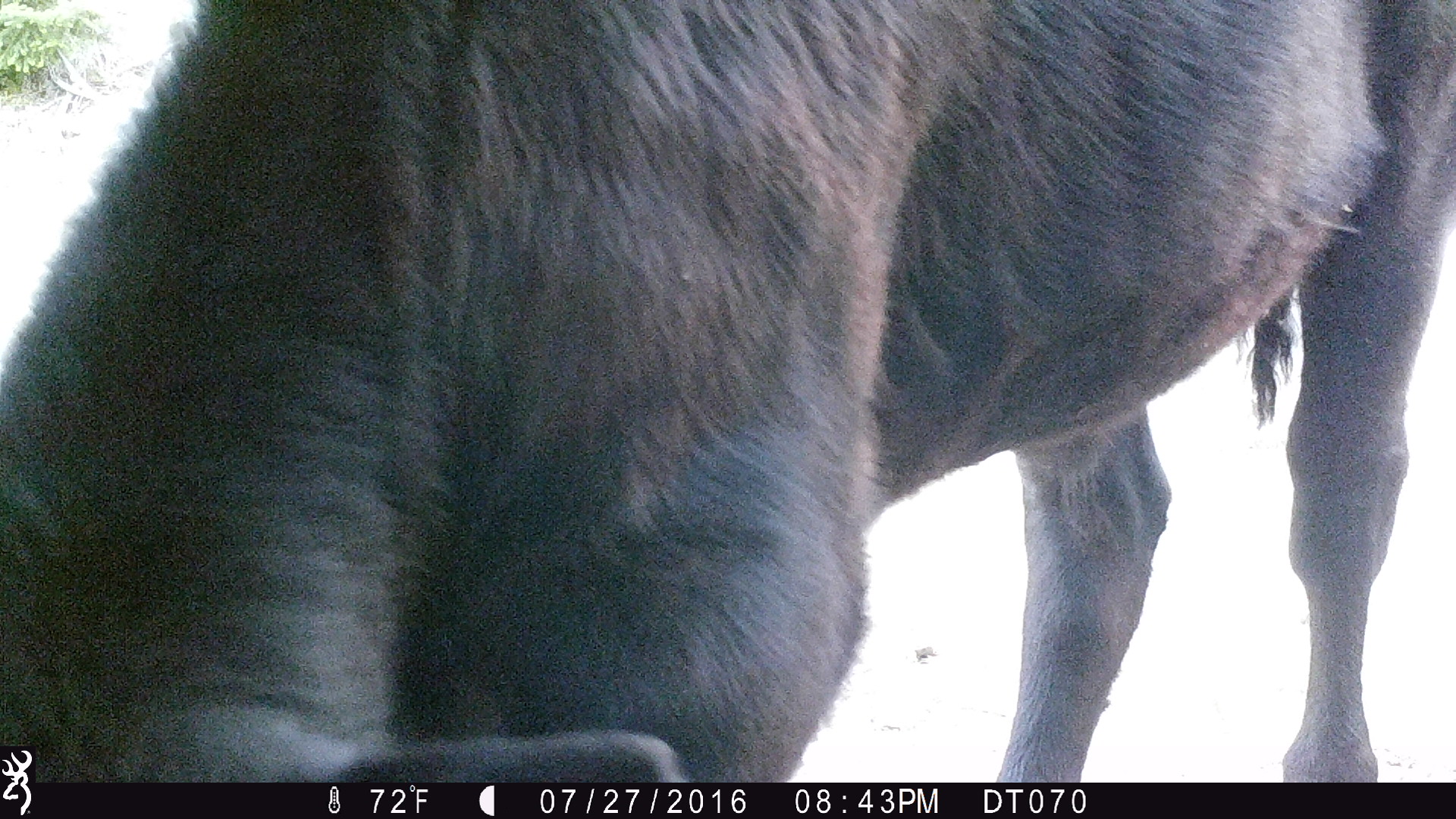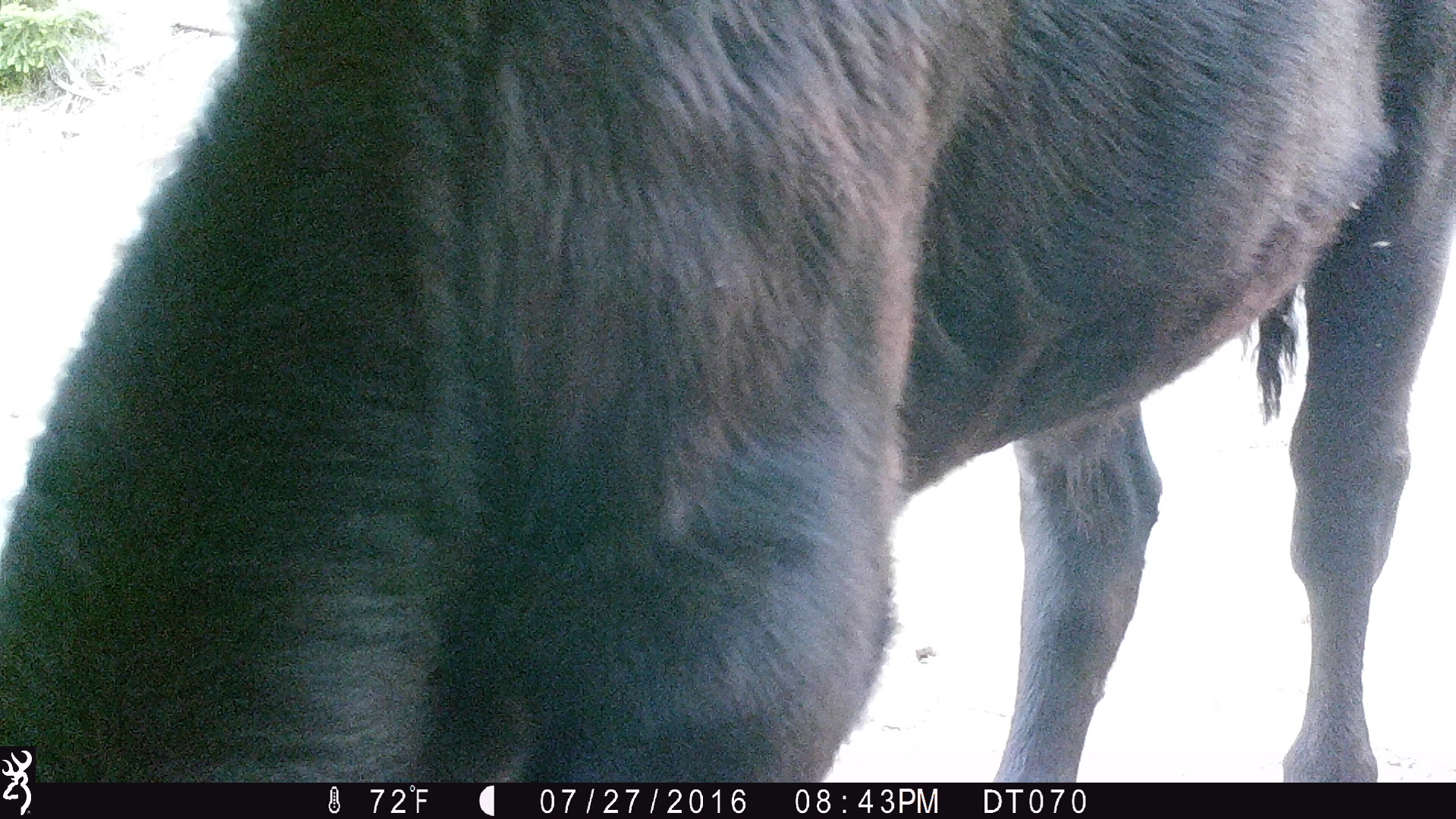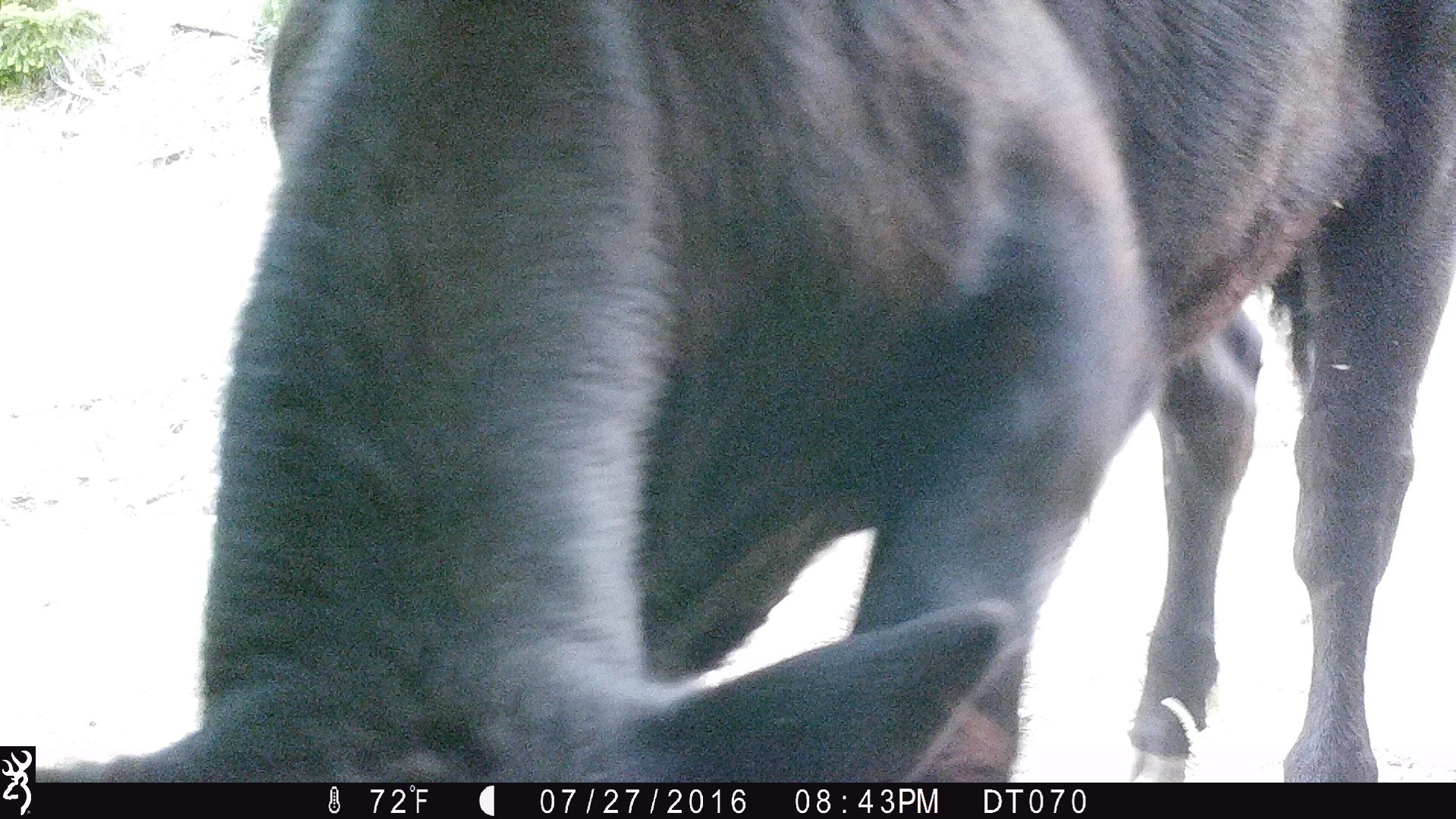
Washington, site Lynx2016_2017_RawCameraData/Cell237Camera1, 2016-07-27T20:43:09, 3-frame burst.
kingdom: Animalia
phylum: Chordata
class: Mammalia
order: Artiodactyla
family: Bovidae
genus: Bos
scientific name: Bos taurus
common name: domestic cattle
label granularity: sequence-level